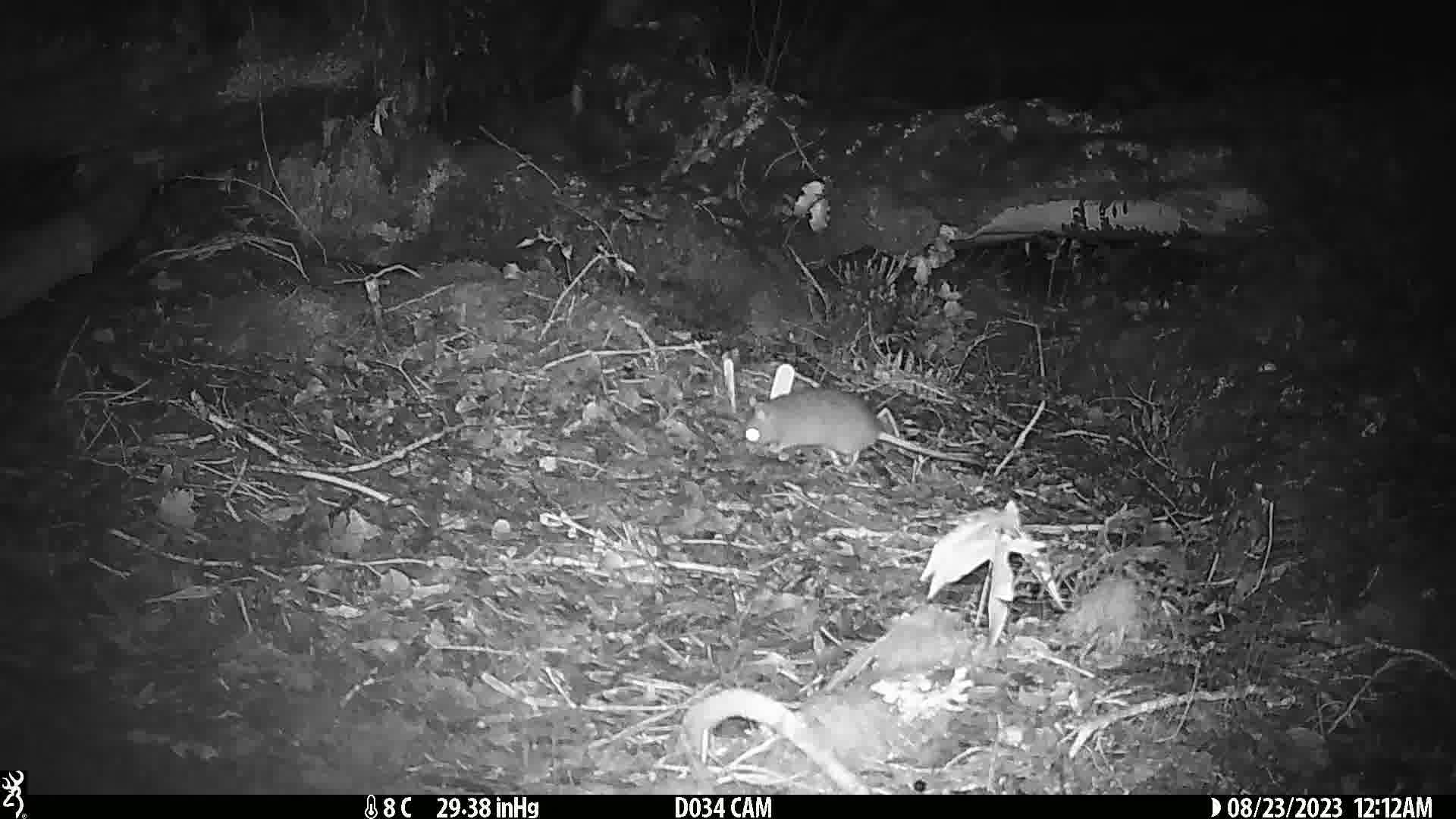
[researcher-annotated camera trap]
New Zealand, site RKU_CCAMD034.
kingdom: Animalia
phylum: Chordata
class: Mammalia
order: Rodentia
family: Muridae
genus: Rattus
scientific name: Rattus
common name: rat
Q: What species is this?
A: Rat (Rattus).